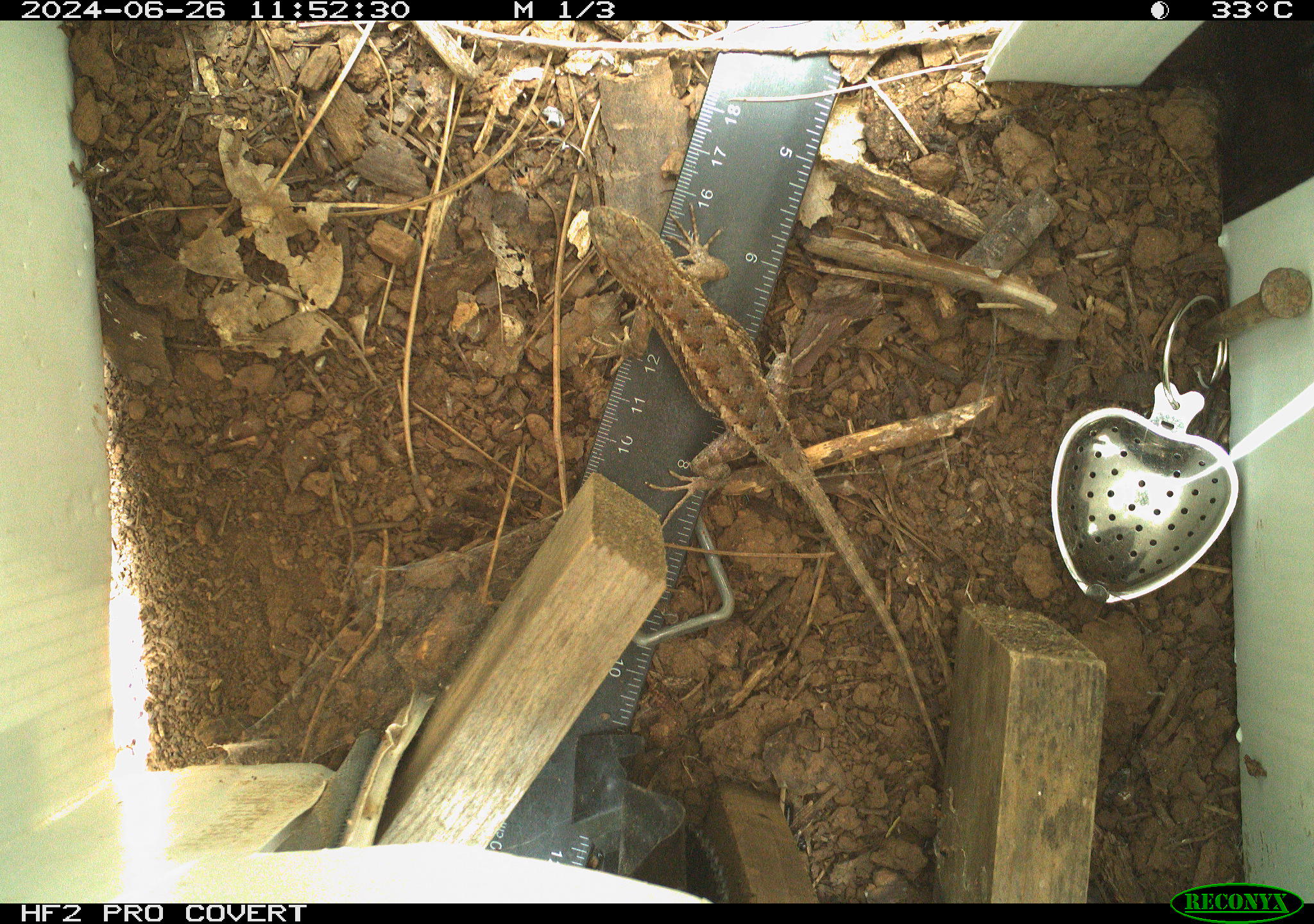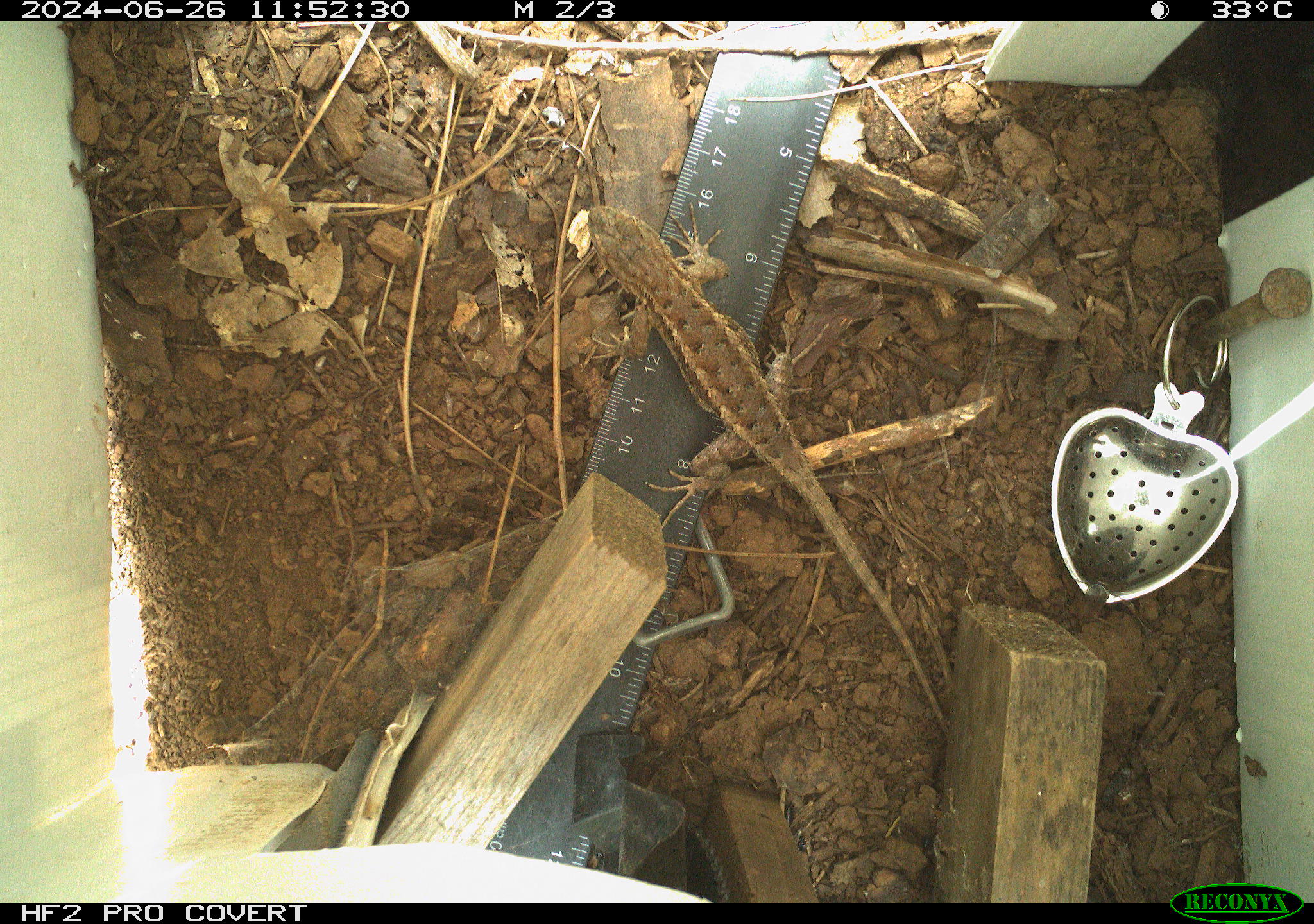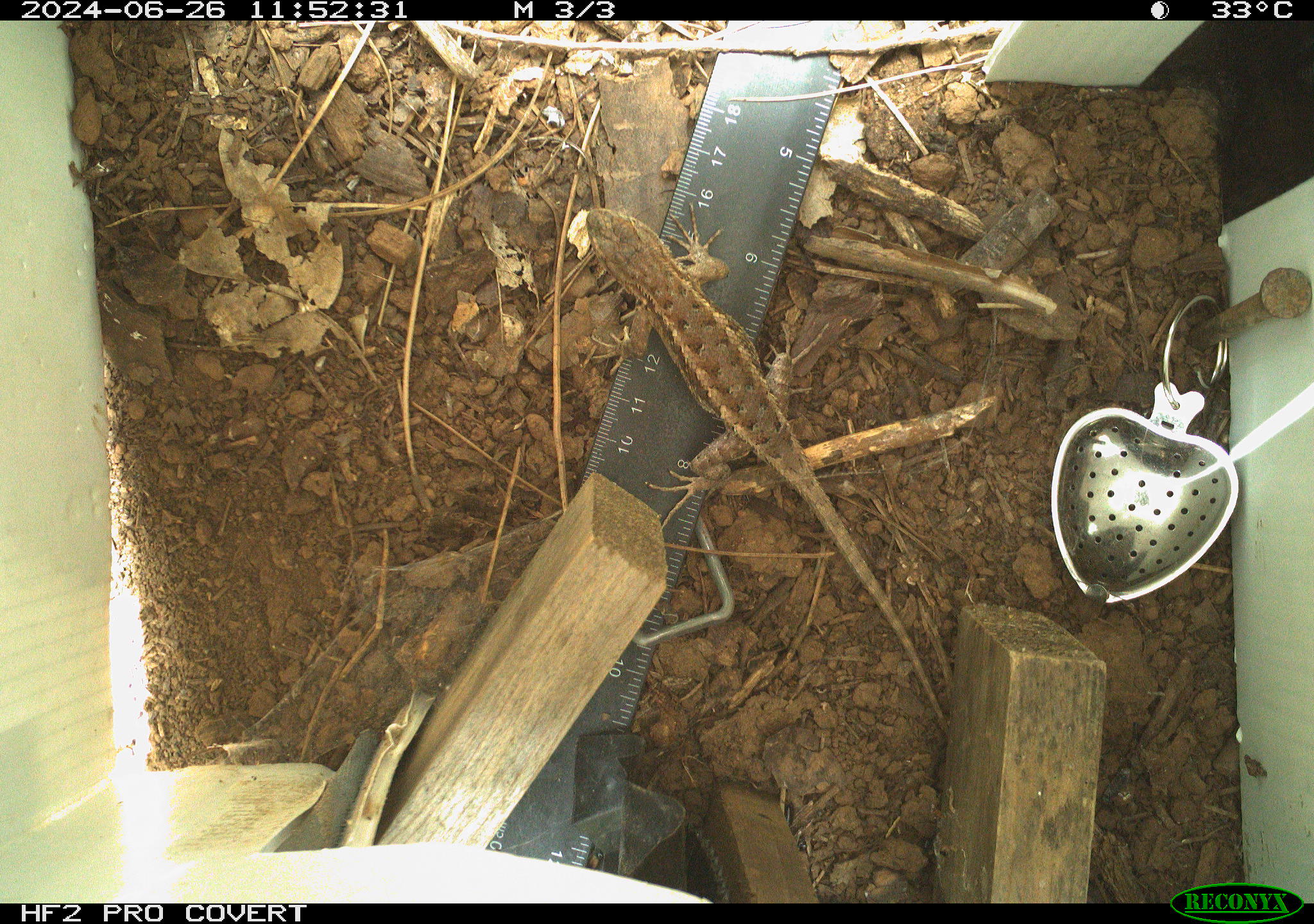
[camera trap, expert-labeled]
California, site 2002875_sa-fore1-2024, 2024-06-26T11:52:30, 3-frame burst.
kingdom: Animalia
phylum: Chordata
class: Reptilia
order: Squamata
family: Phrynosomatidae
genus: Sceloporus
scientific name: Sceloporus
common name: spiny lizards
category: sceloporus species